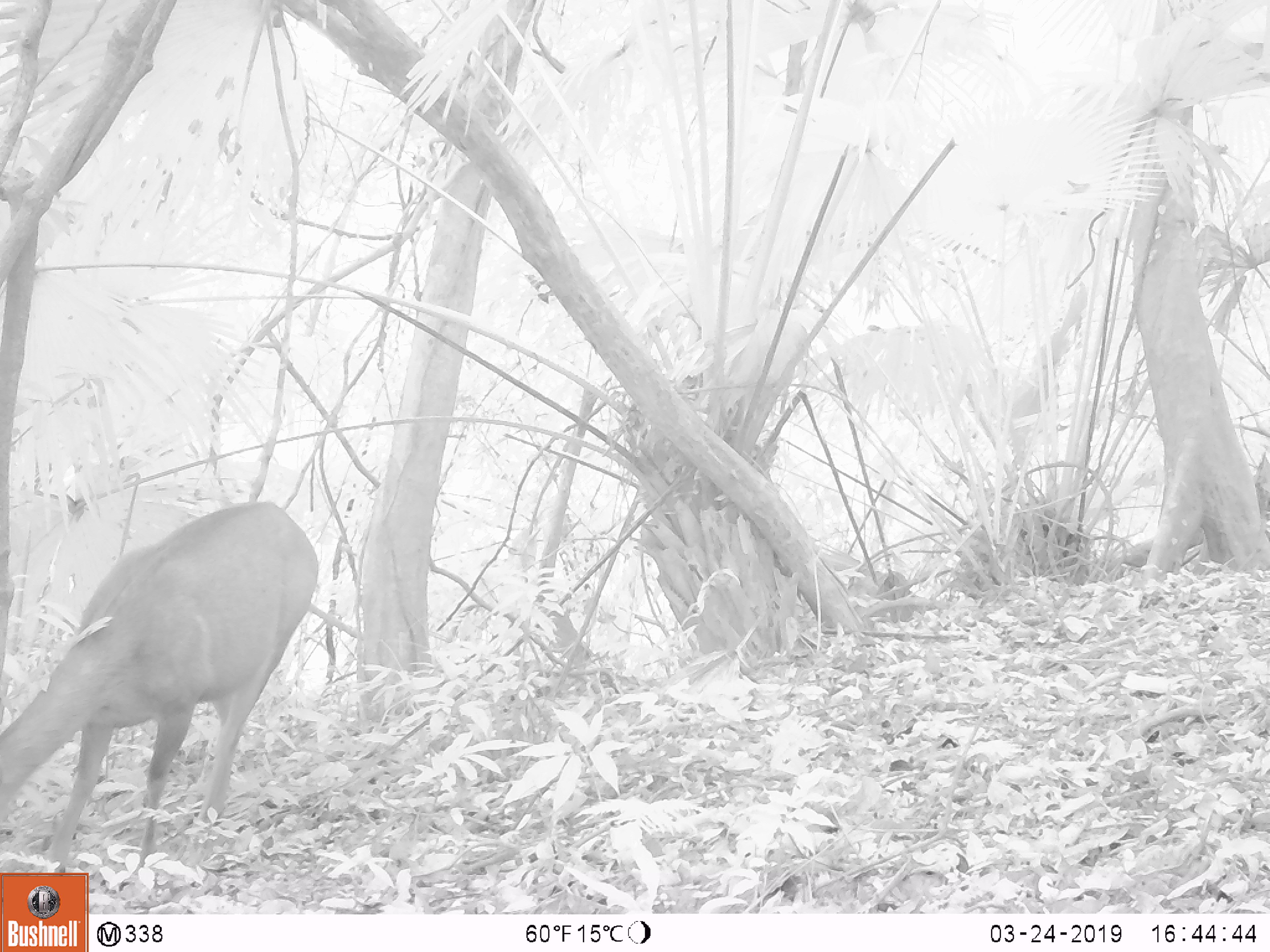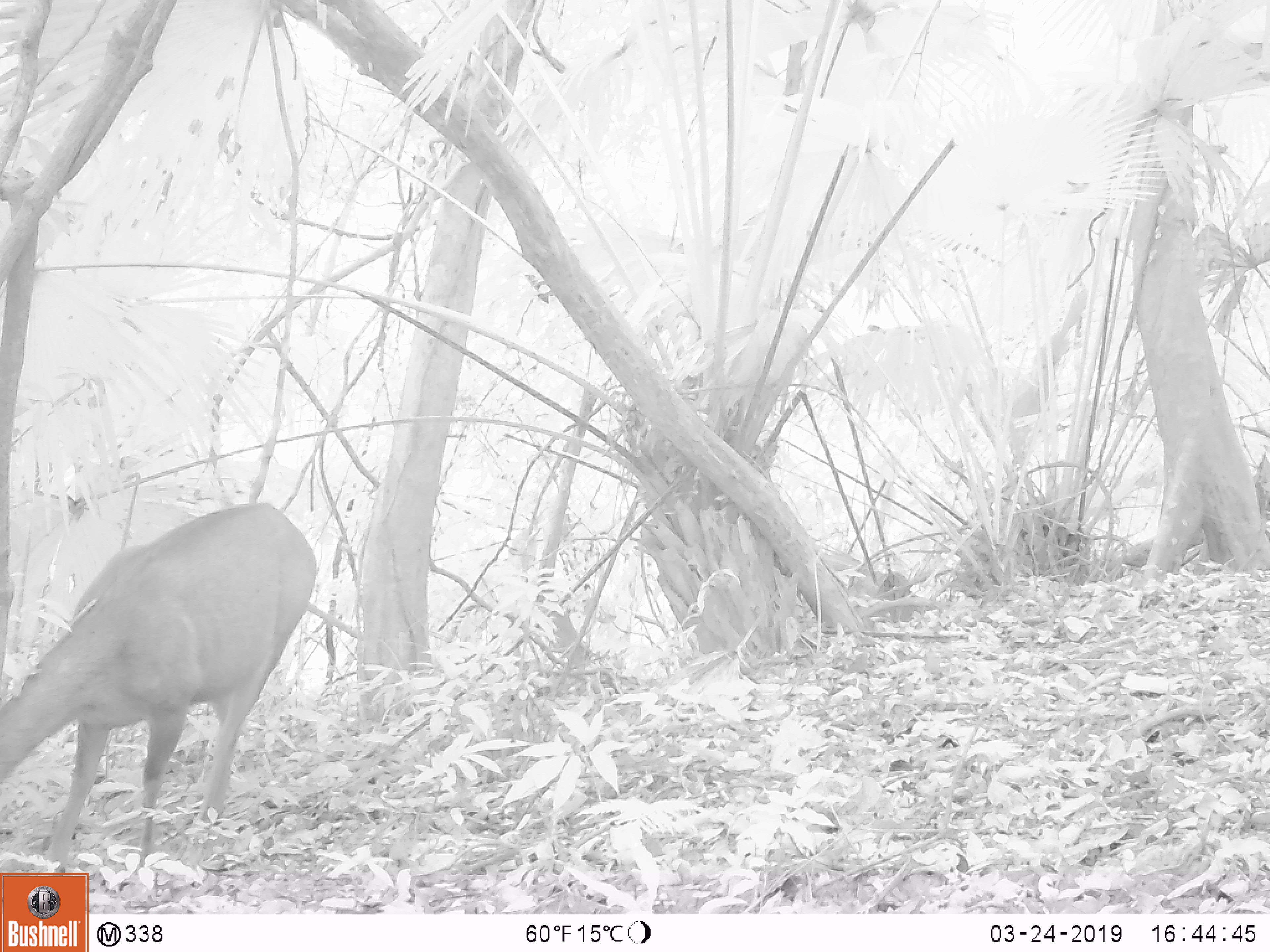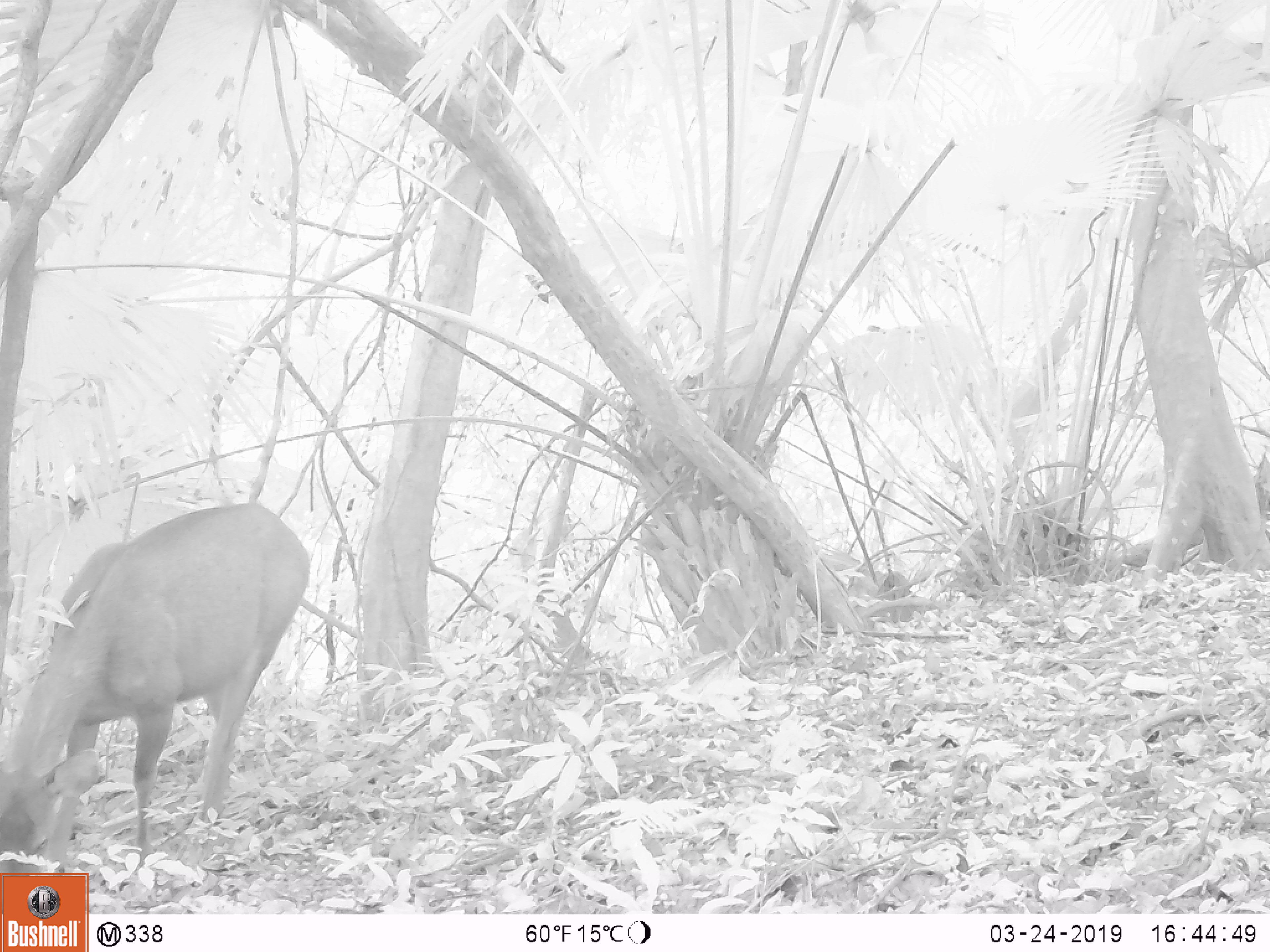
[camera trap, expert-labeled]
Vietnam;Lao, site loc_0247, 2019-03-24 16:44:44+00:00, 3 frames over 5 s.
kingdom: Animalia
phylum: Chordata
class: Mammalia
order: Artiodactyla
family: Cervidae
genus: Rusa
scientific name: Rusa unicolor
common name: sambar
Sambar (Rusa unicolor). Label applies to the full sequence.